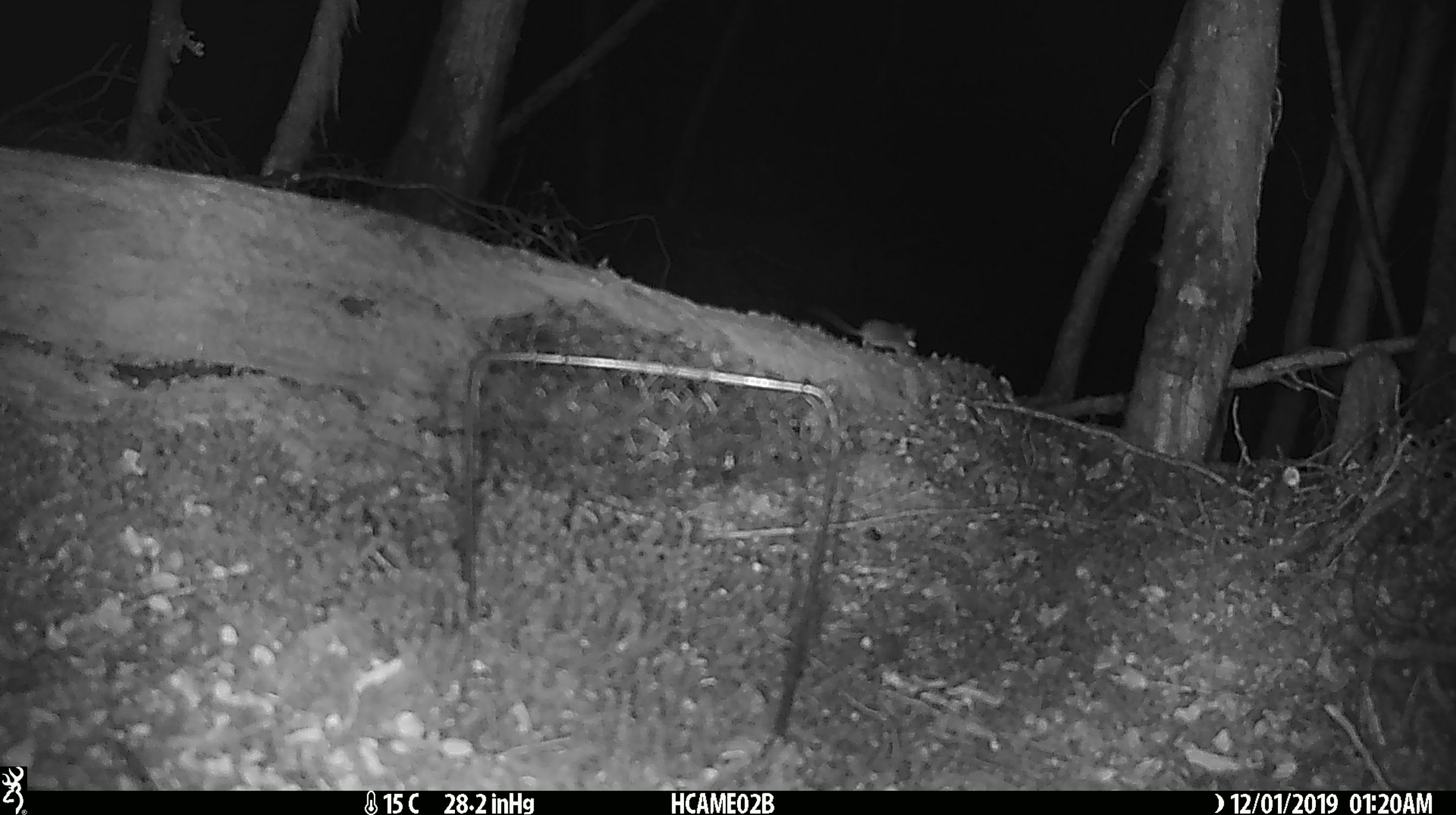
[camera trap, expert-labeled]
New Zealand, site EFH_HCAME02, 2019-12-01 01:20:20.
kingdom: Animalia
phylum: Chordata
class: Mammalia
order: Rodentia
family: Muridae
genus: Mus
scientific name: Mus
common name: mouse